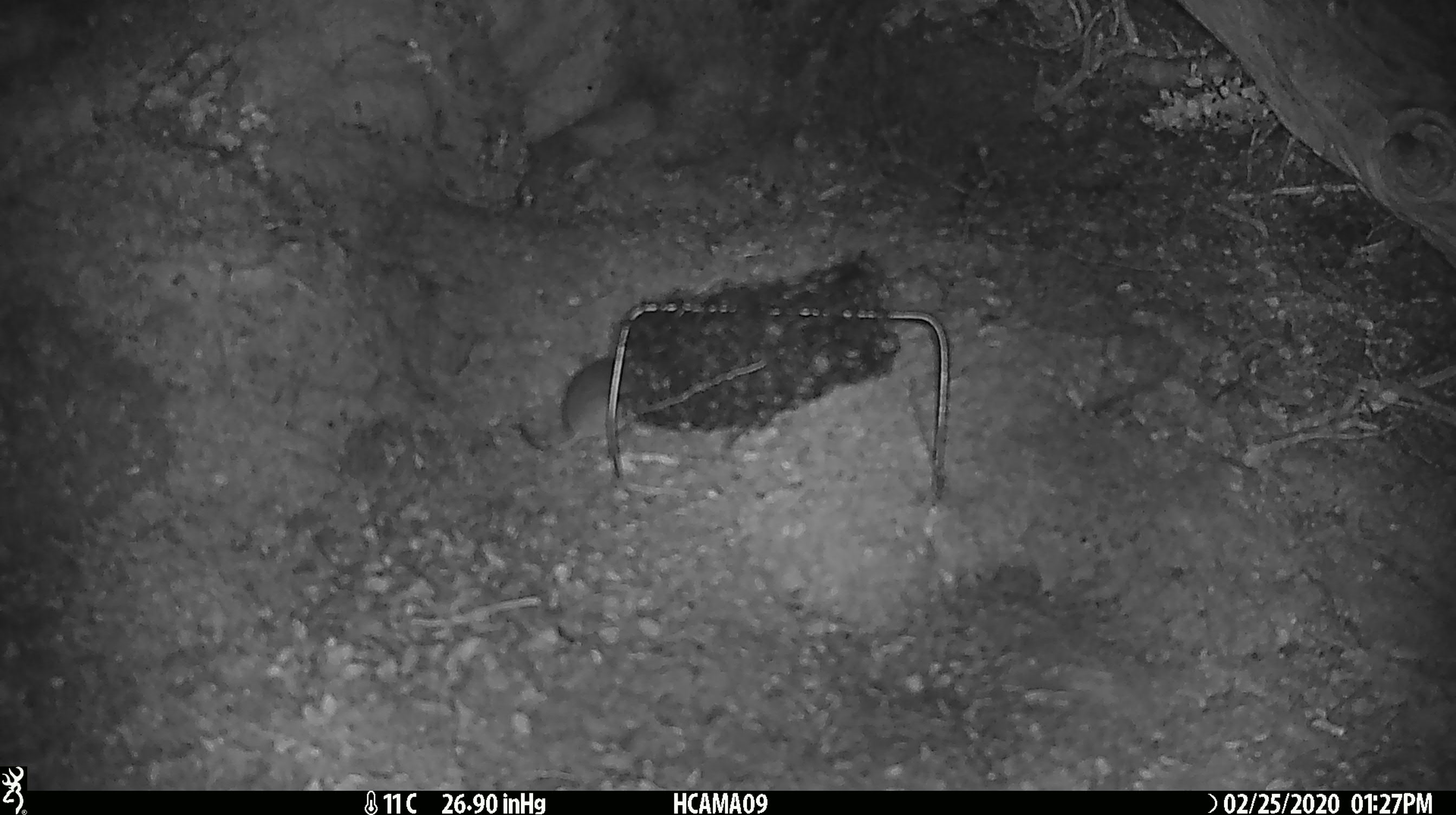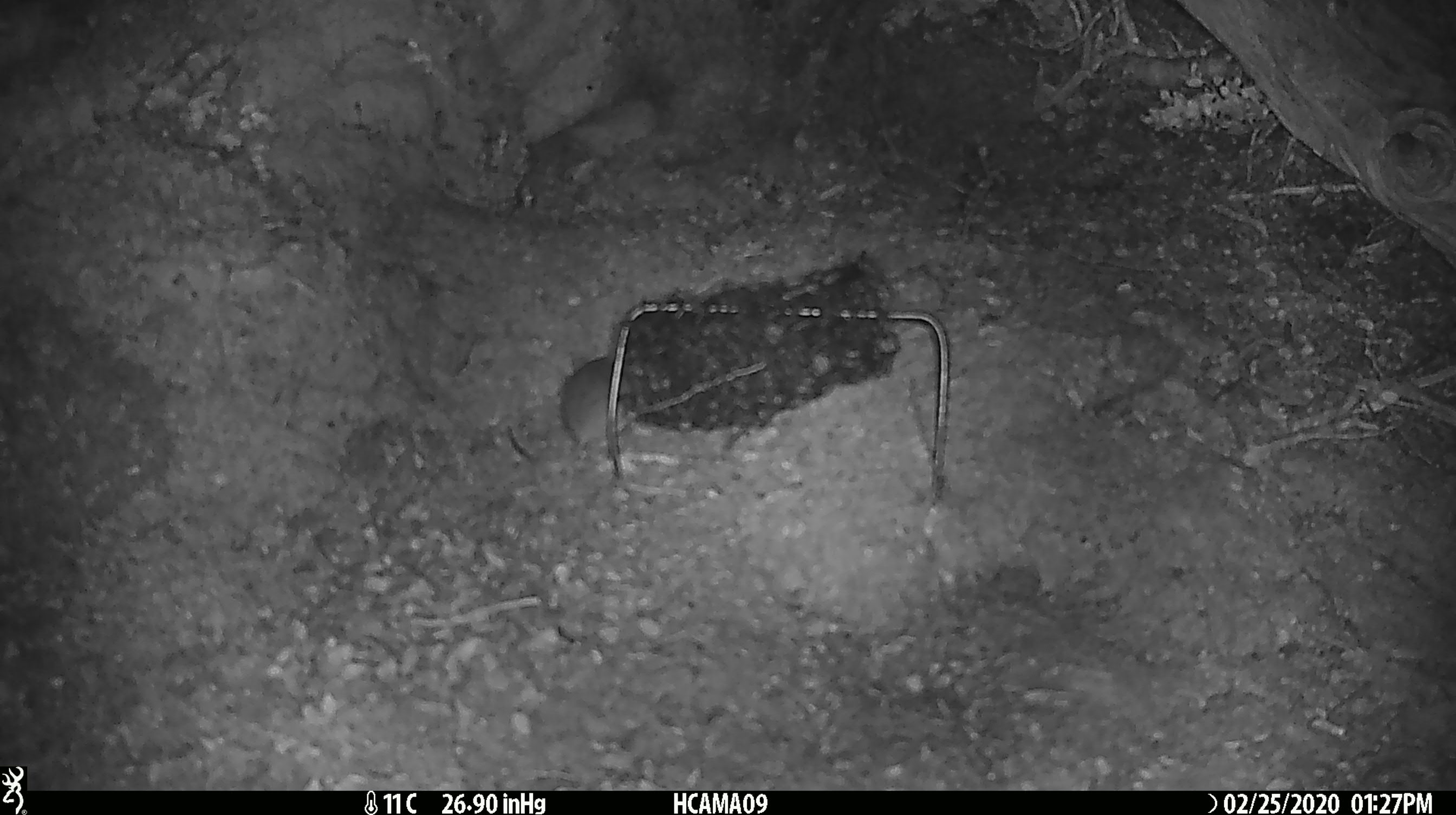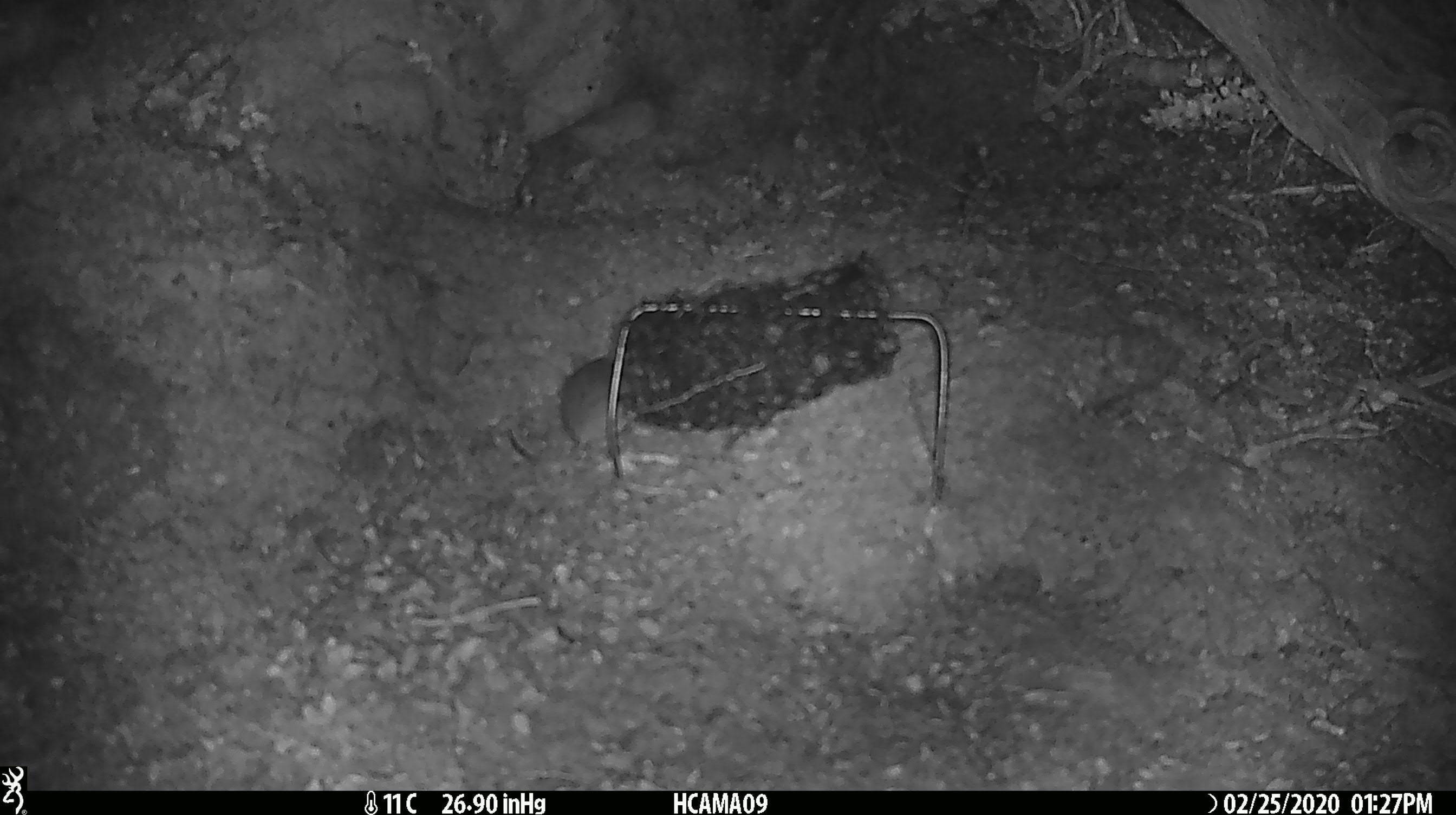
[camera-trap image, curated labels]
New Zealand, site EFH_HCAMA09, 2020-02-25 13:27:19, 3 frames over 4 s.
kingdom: Animalia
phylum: Chordata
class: Mammalia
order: Rodentia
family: Muridae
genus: Mus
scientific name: Mus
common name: mouse